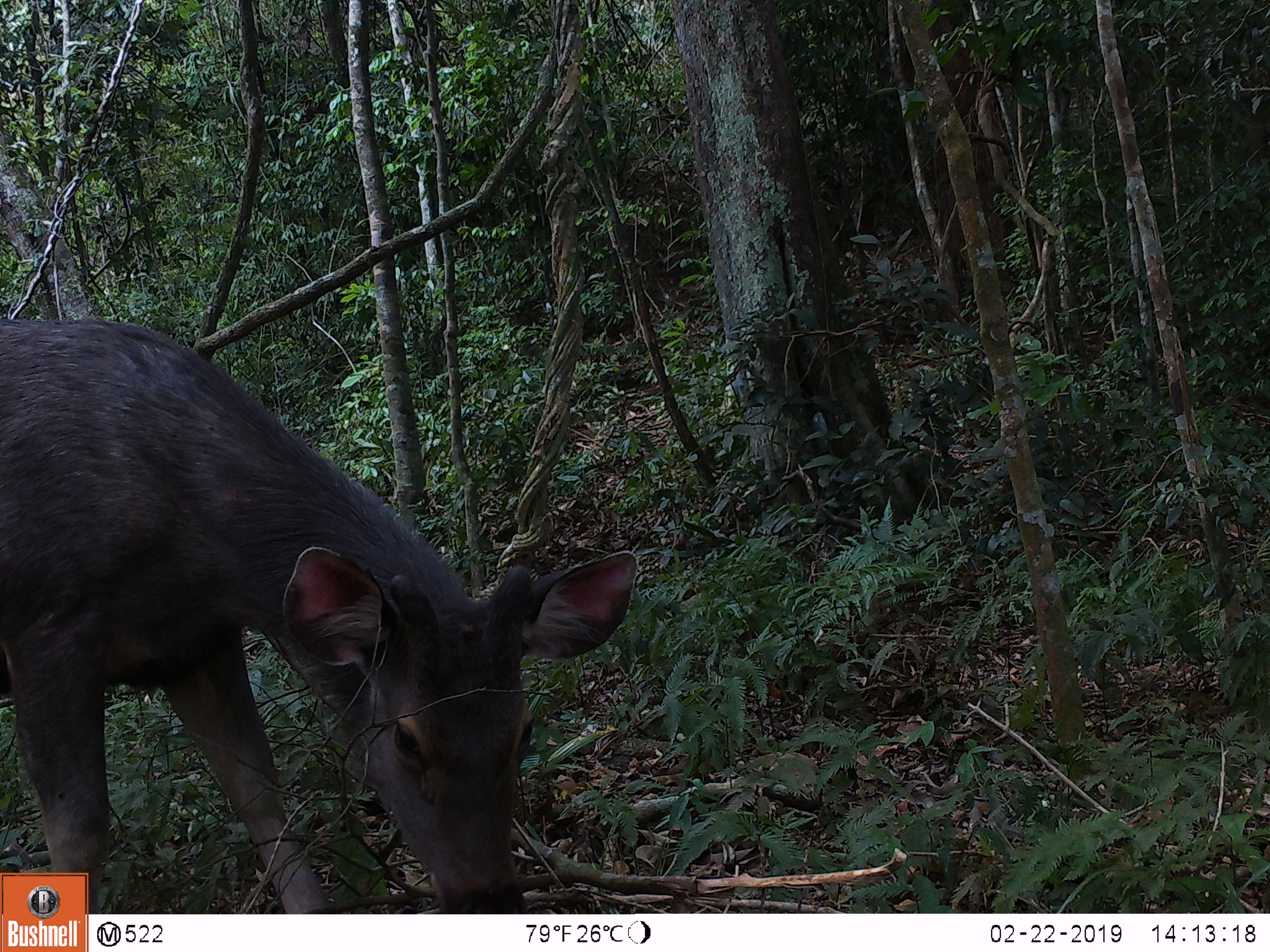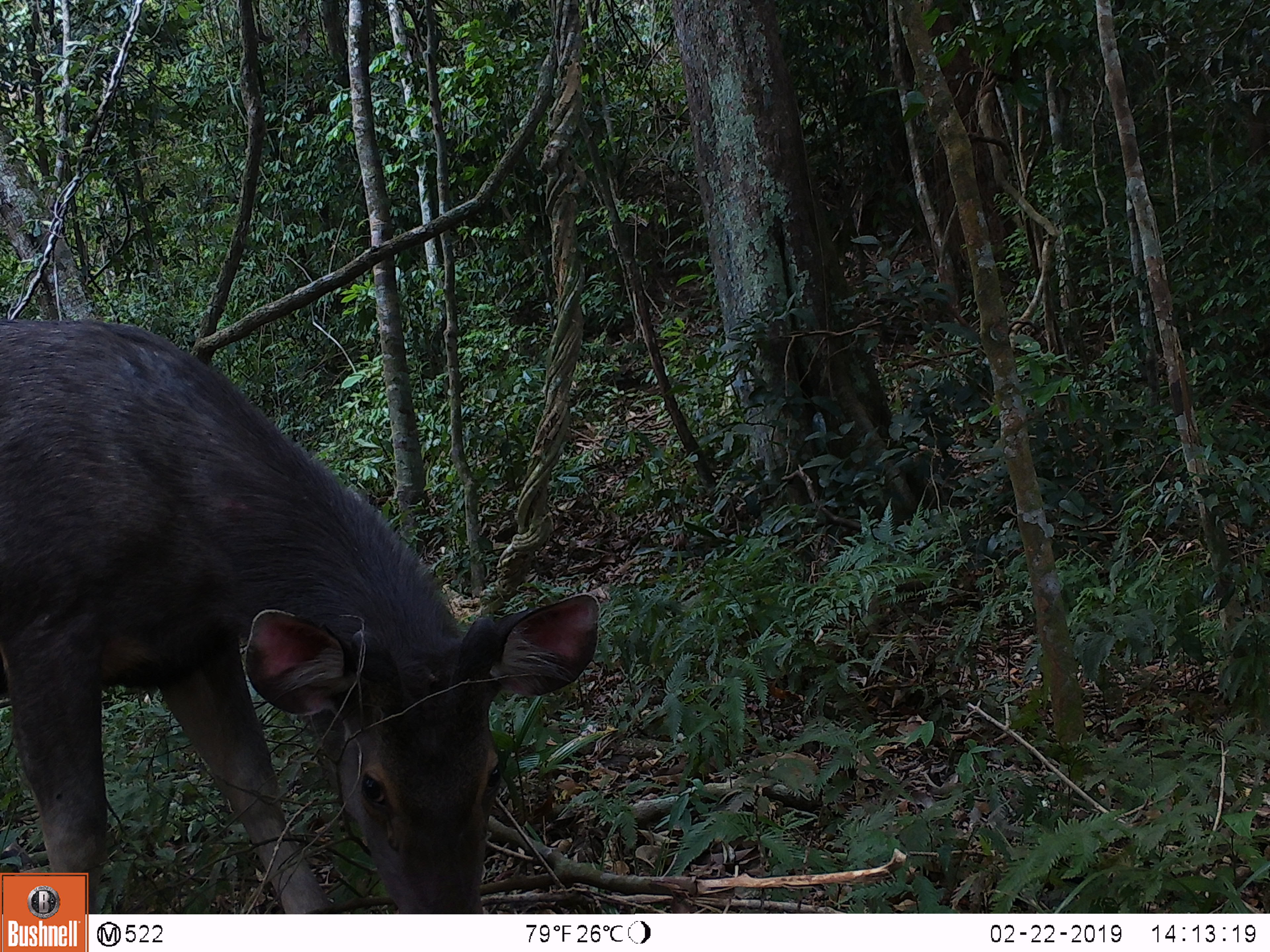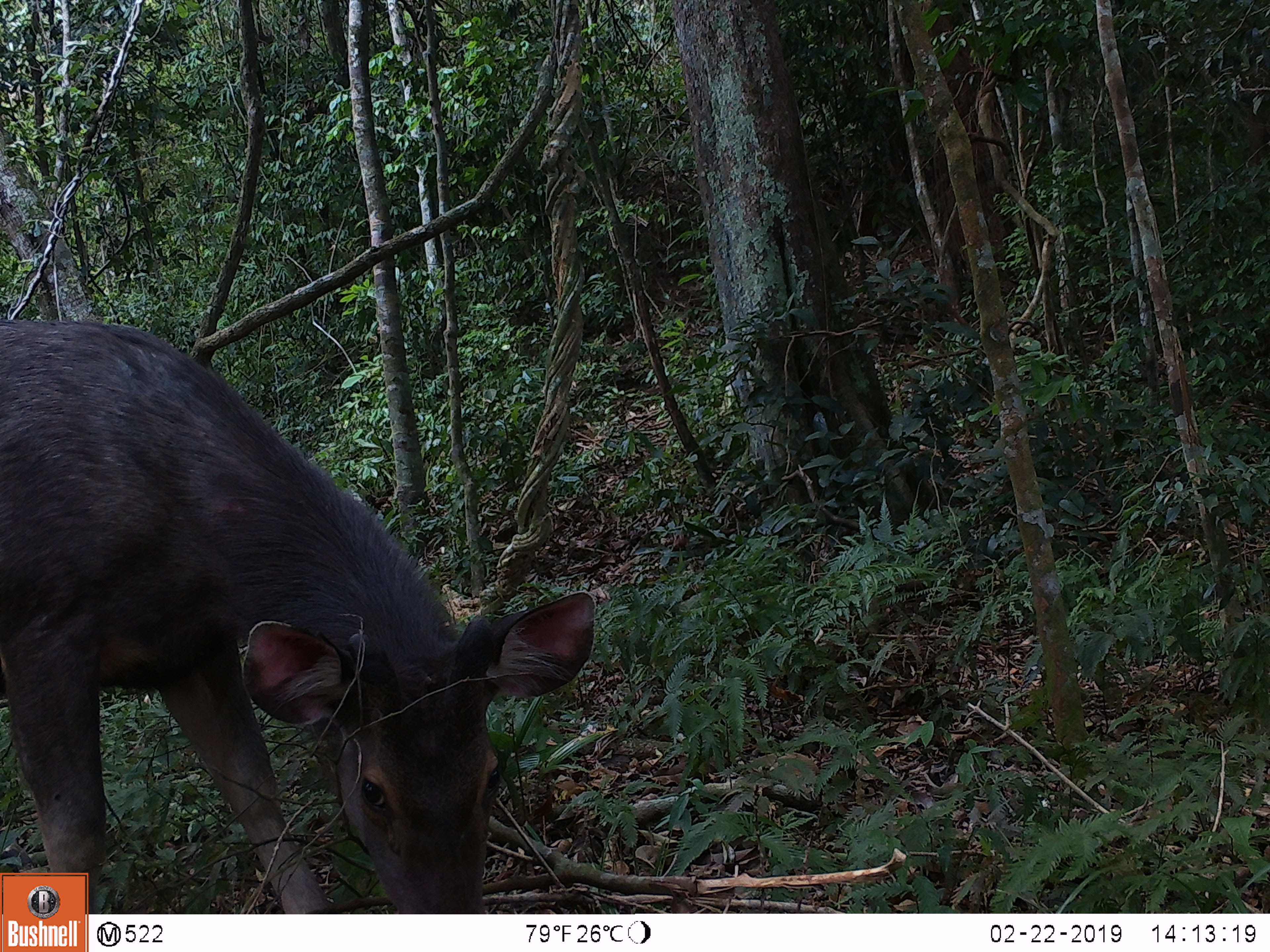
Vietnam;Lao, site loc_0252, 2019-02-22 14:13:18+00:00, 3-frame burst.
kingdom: Animalia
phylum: Chordata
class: Mammalia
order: Artiodactyla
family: Cervidae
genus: Rusa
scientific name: Rusa unicolor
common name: sambar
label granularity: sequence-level